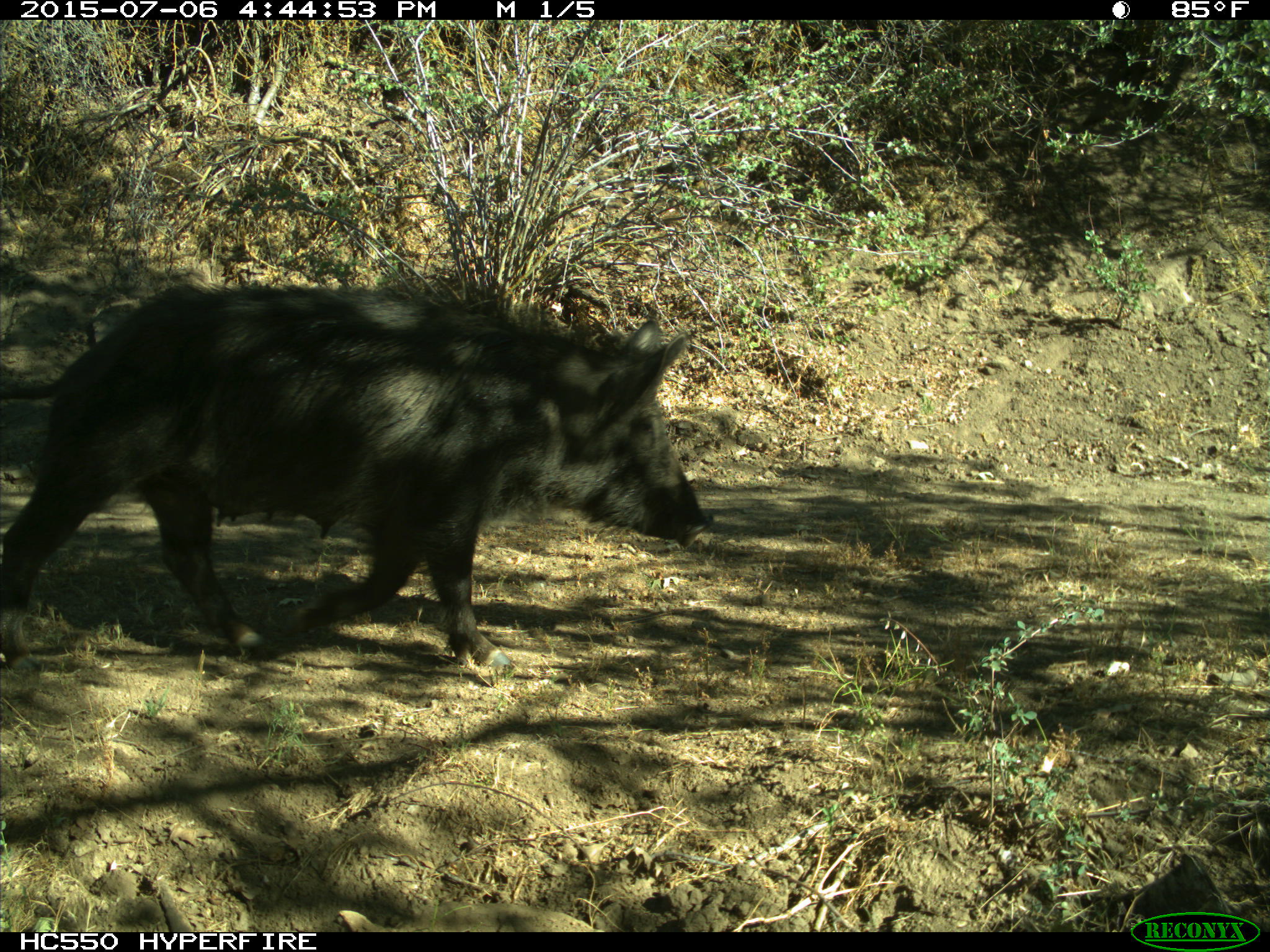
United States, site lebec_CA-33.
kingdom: Animalia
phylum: Chordata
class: Mammalia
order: Artiodactyla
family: Suidae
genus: Sus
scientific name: Sus scrofa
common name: wild boar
Sus scrofa (wild boar).